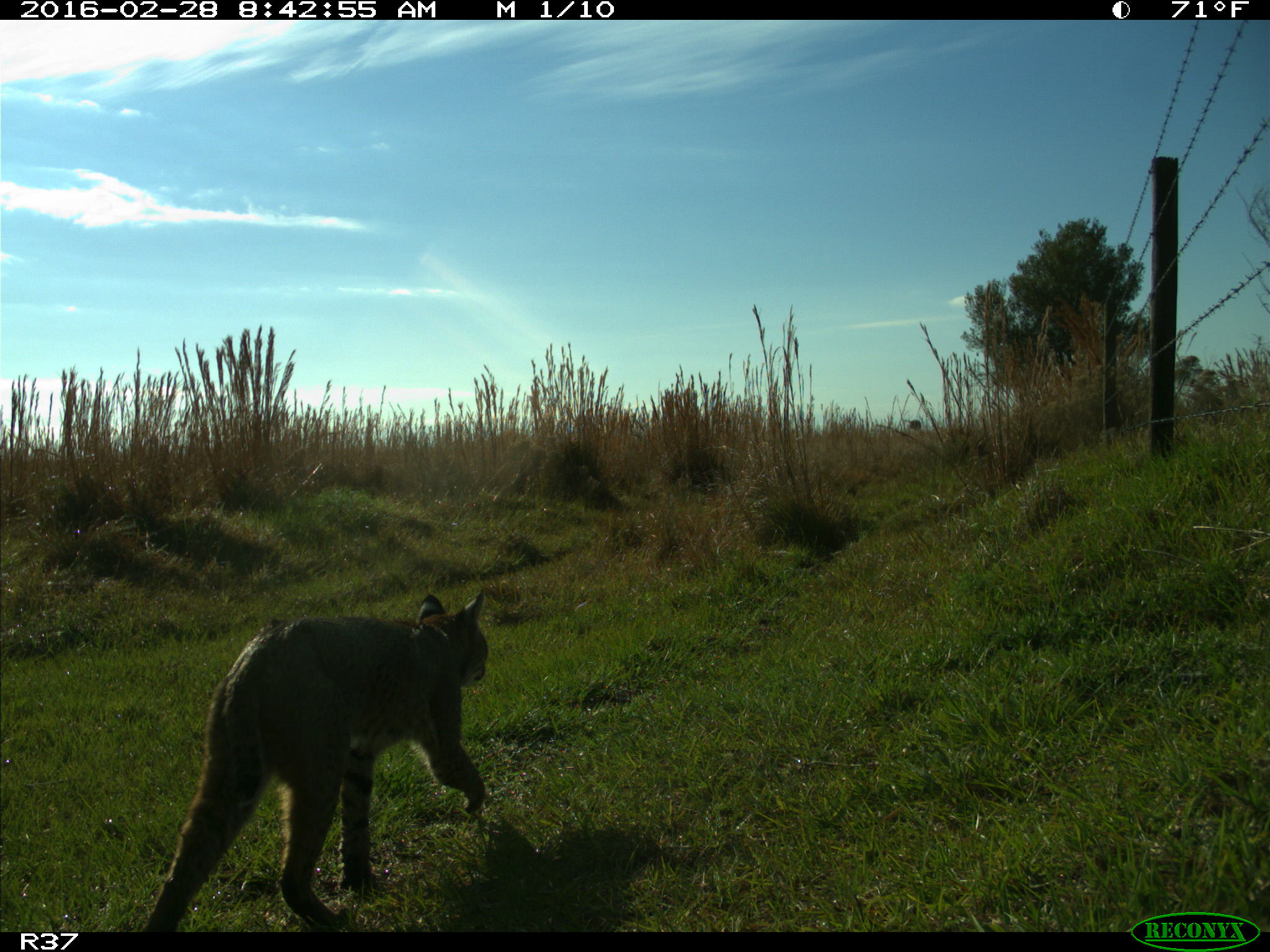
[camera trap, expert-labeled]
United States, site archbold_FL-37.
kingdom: Animalia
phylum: Chordata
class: Mammalia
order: Carnivora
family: Felidae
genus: Lynx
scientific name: Lynx rufus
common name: bobcat